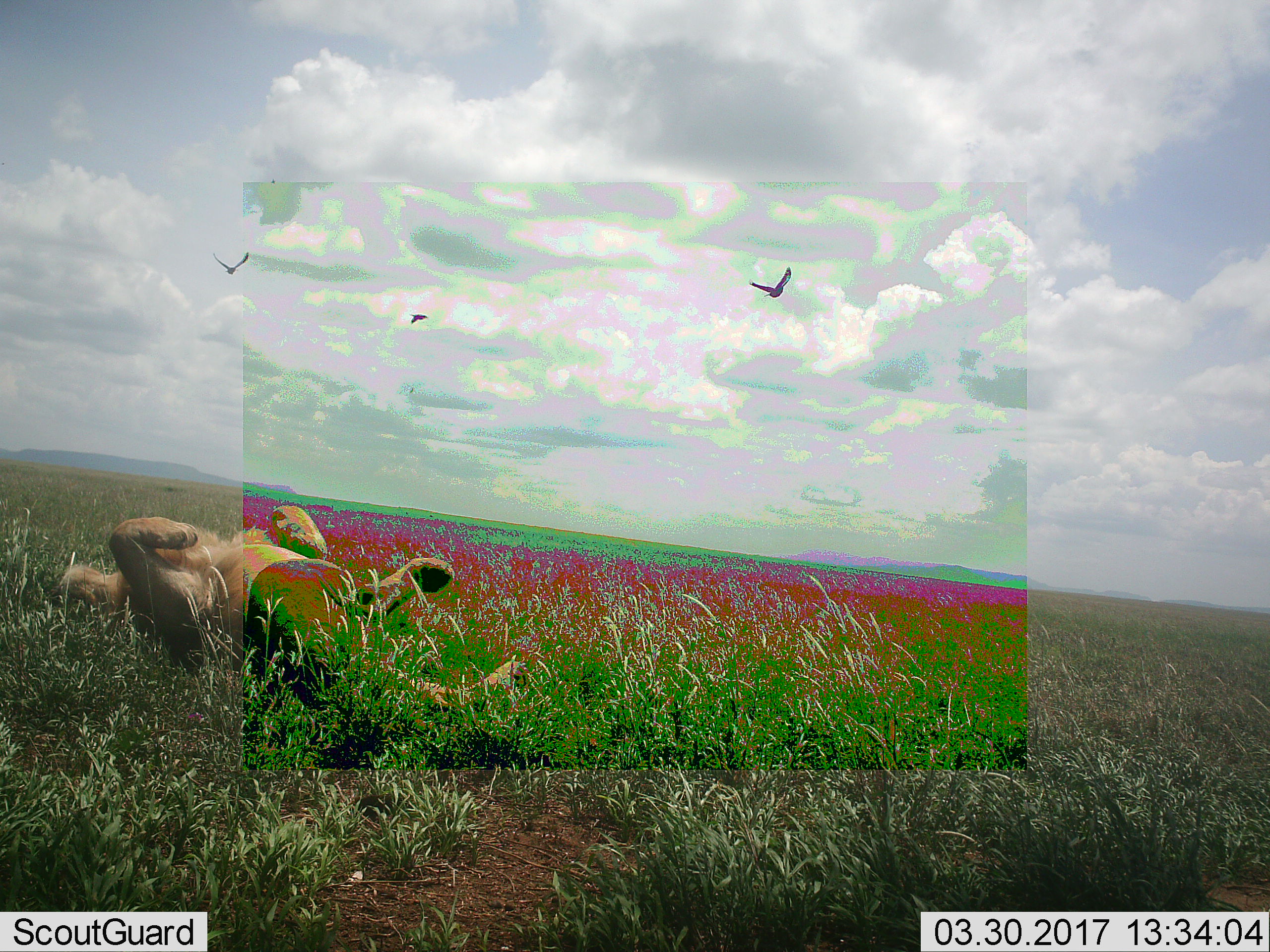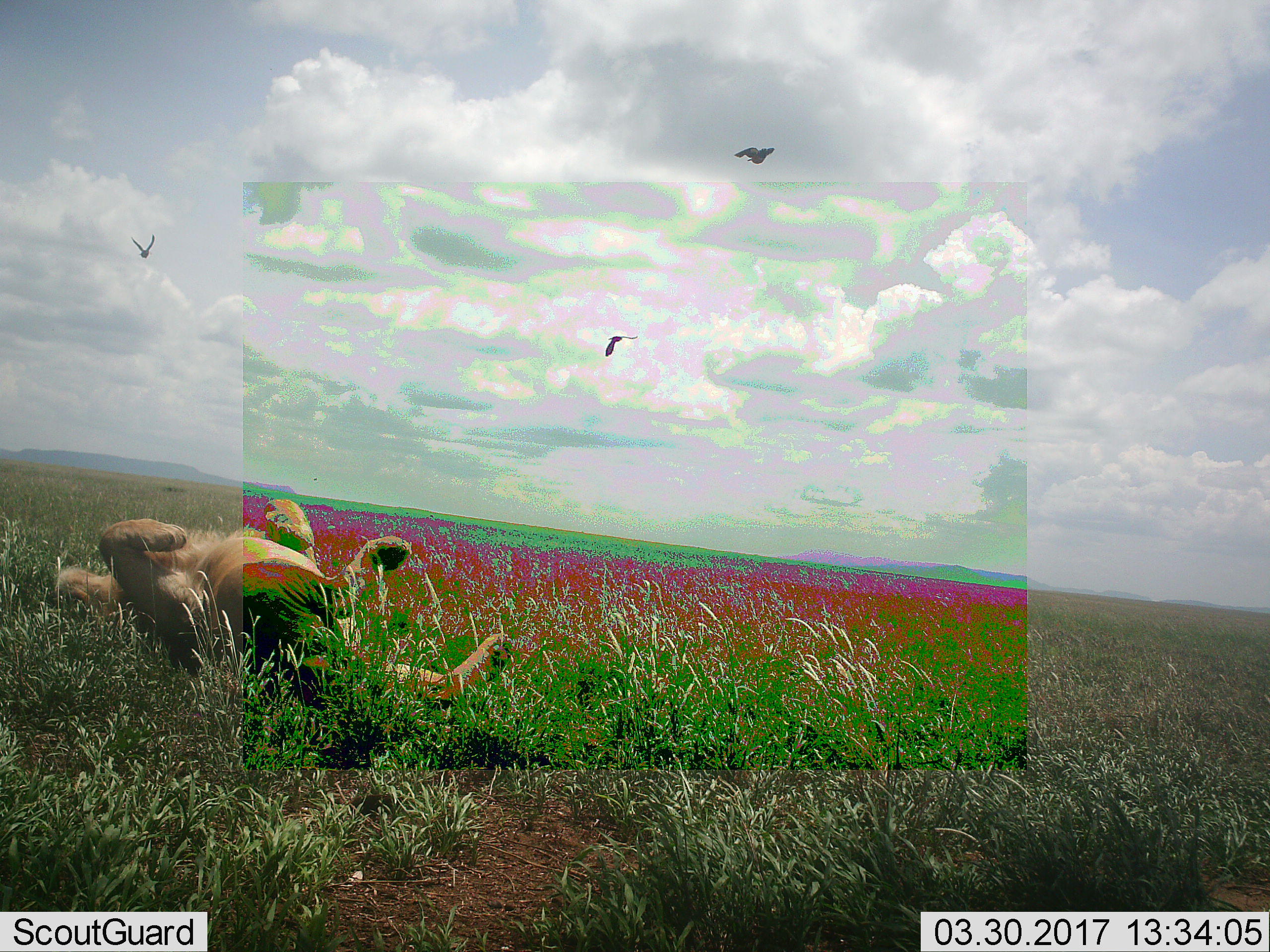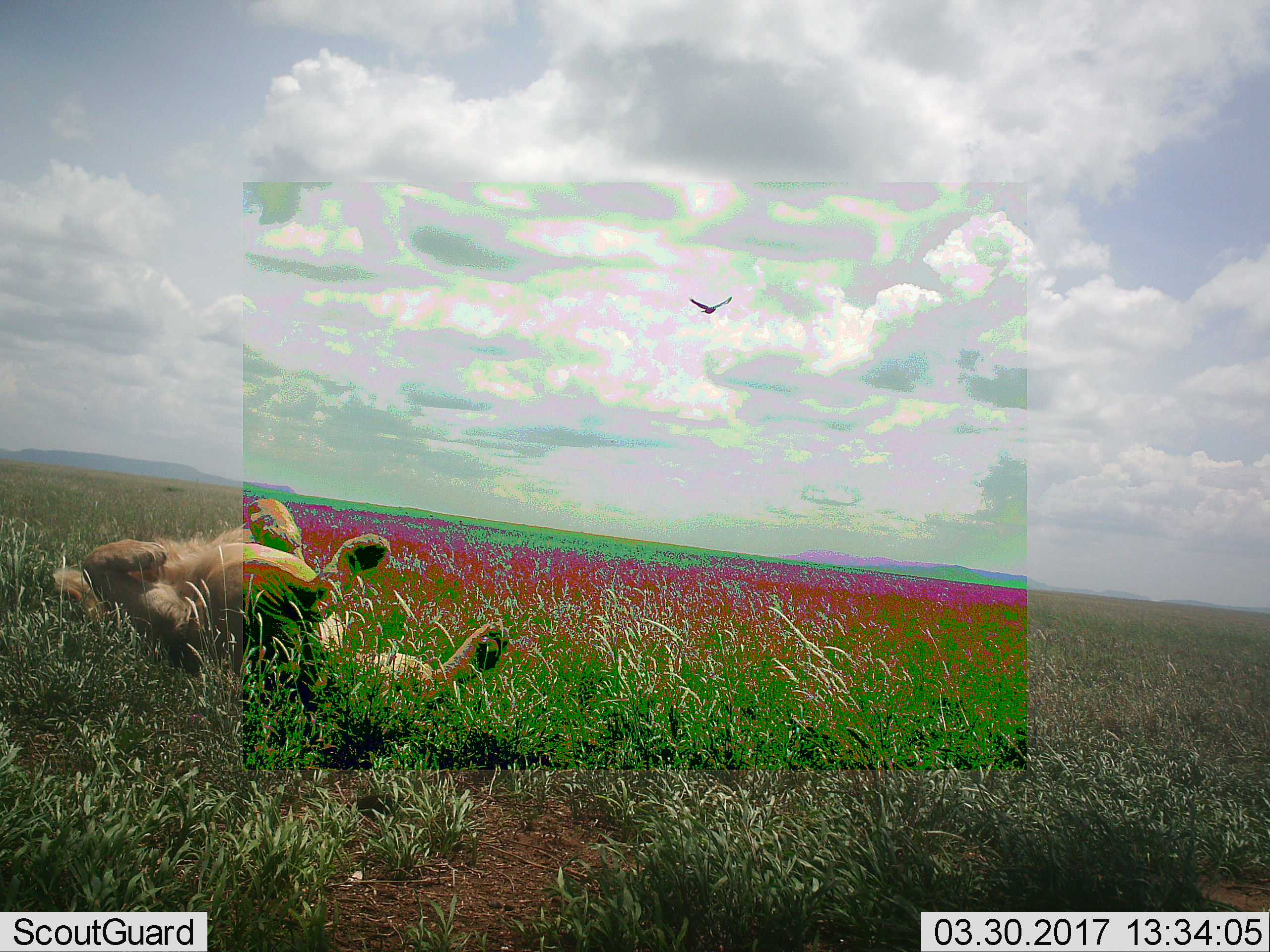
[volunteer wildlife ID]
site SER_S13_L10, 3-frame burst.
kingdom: Animalia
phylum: Chordata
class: Mammalia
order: Carnivora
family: Felidae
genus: Panthera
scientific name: Panthera leo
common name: lion female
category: lionfemale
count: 1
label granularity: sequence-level